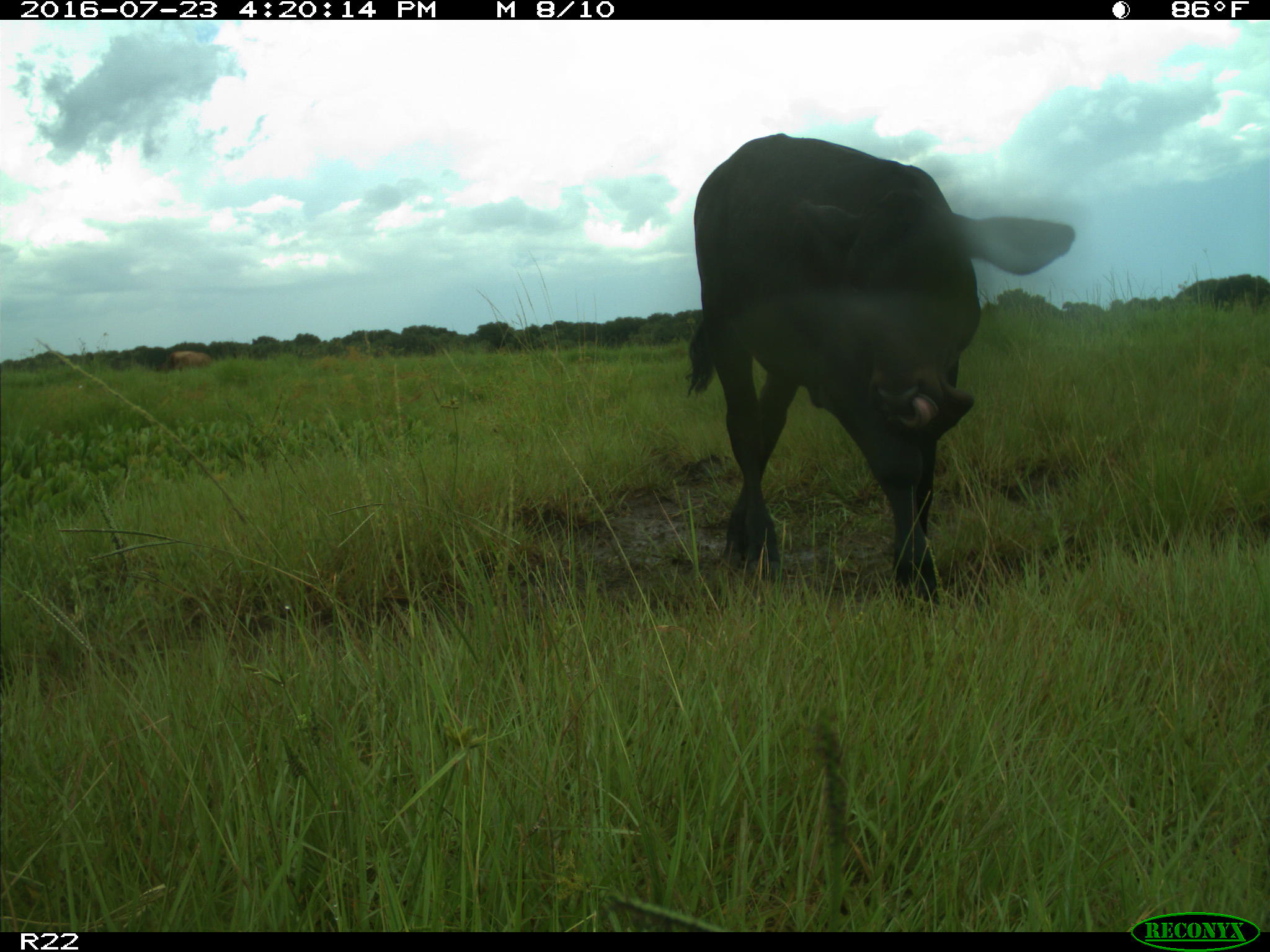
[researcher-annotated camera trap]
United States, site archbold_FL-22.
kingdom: Animalia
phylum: Chordata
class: Mammalia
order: Artiodactyla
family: Bovidae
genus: Bos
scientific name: Bos taurus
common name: domestic cow